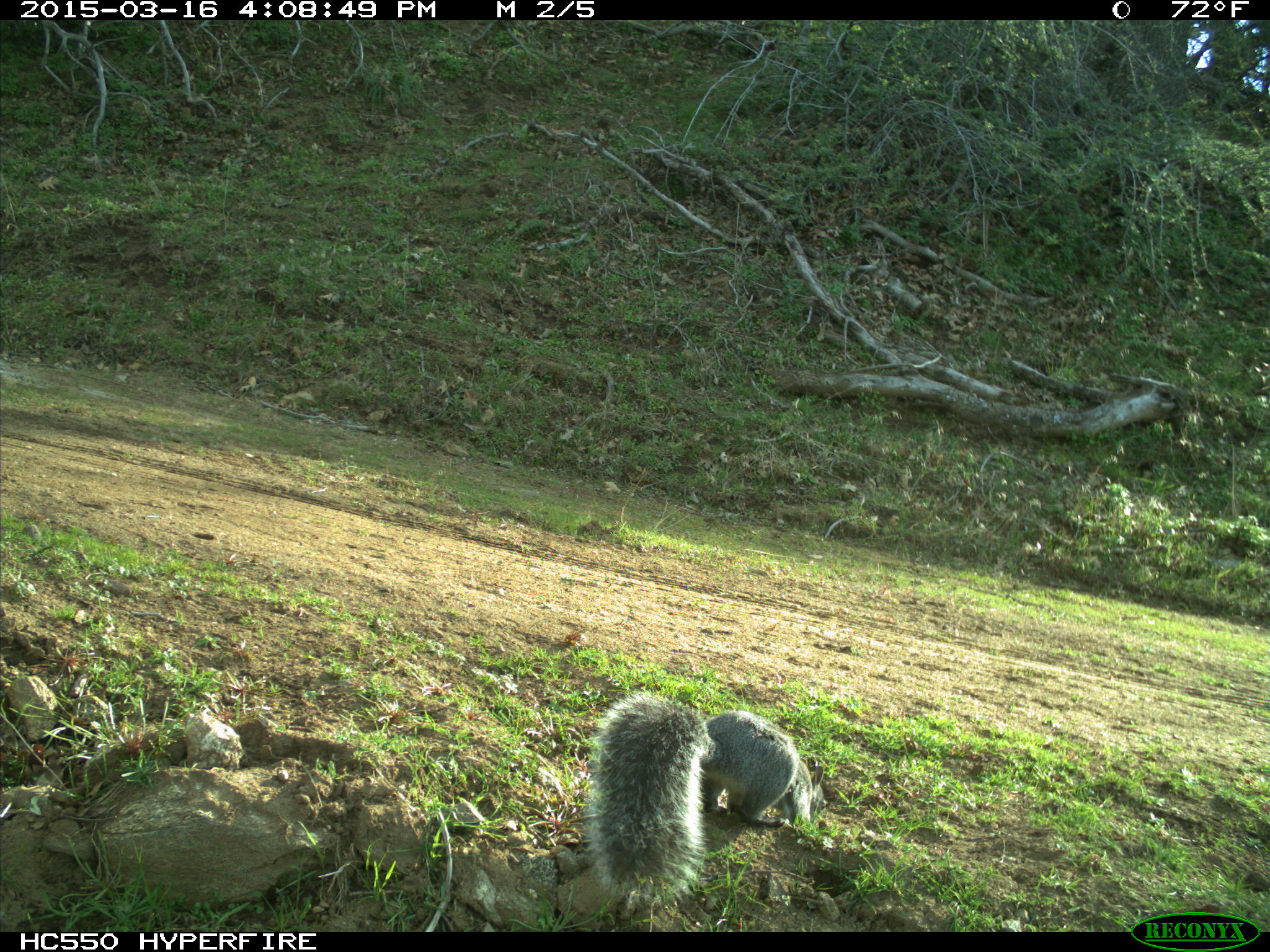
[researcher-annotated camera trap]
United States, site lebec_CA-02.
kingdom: Animalia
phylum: Chordata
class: Mammalia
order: Rodentia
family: Sciuridae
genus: Sciurus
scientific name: Sciurus carolinensis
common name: eastern gray squirrel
Sciurus carolinensis (eastern gray squirrel).